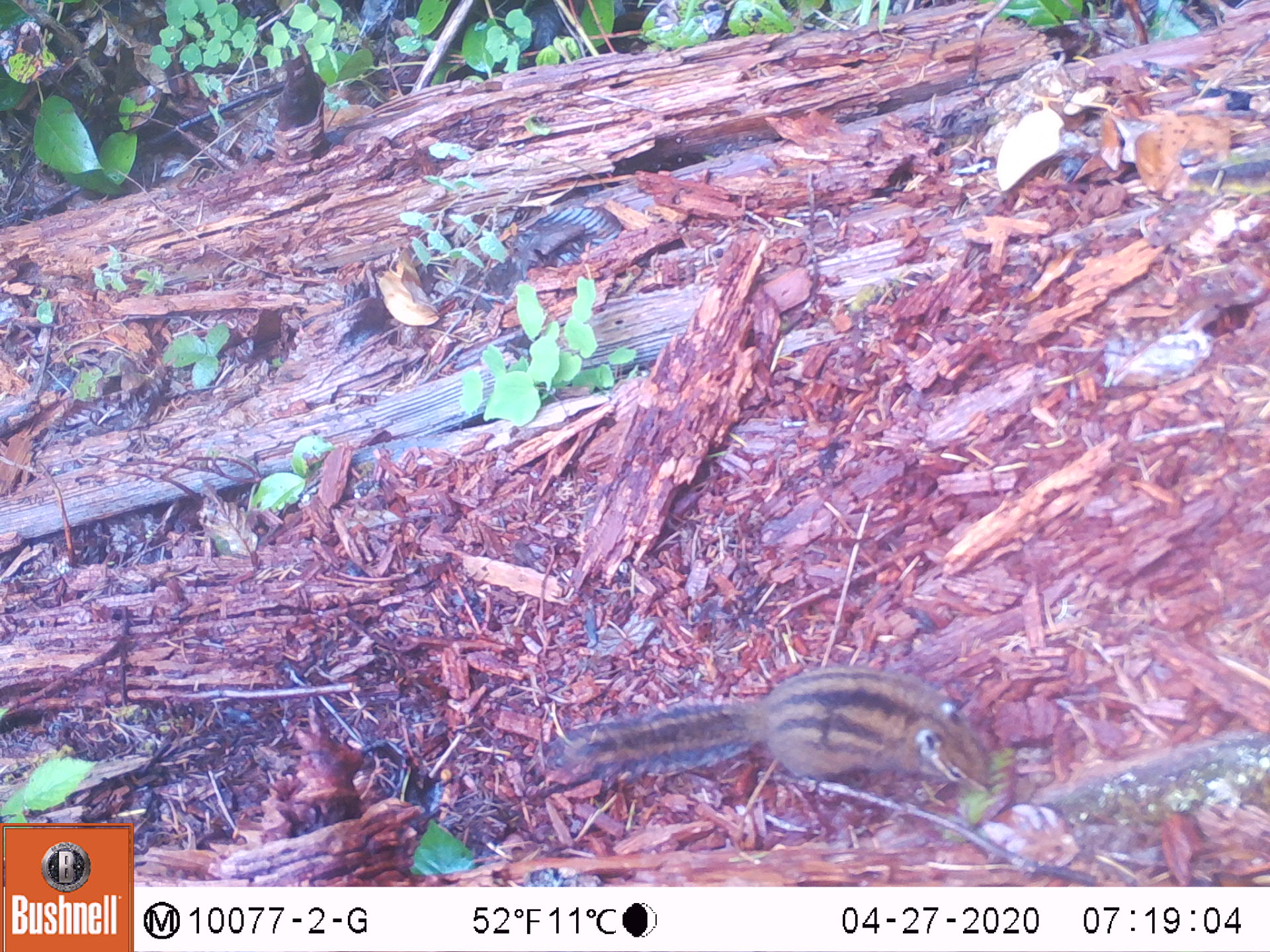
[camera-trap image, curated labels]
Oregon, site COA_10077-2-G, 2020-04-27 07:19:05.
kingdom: Animalia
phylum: Chordata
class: Mammalia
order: Rodentia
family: Sciuridae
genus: Neotamias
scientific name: Neotamias townsendii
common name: townsend's chipmunk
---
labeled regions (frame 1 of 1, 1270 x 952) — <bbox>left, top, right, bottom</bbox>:
townsend's chipmunk: <bbox>546, 658, 1009, 807</bbox>